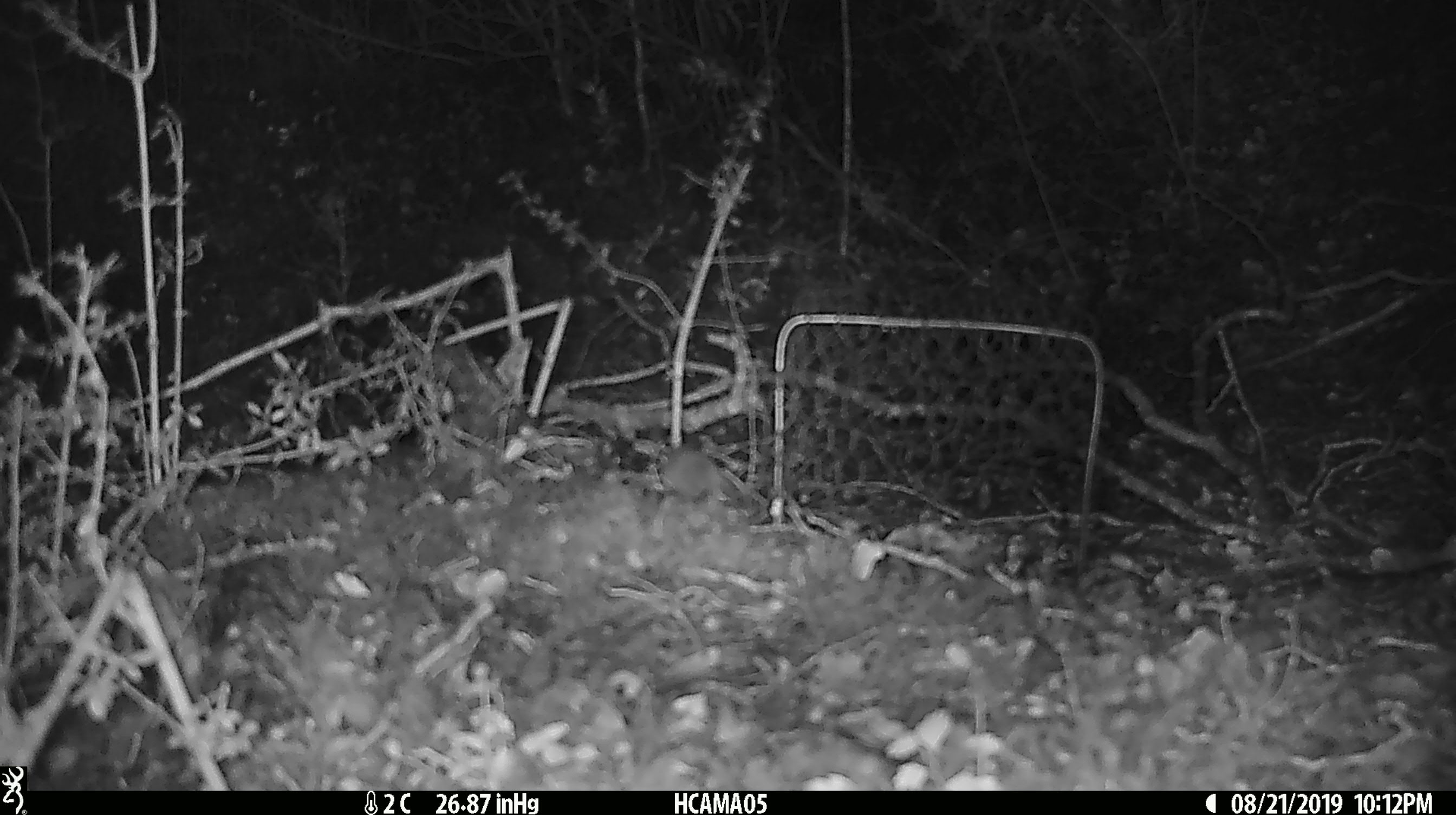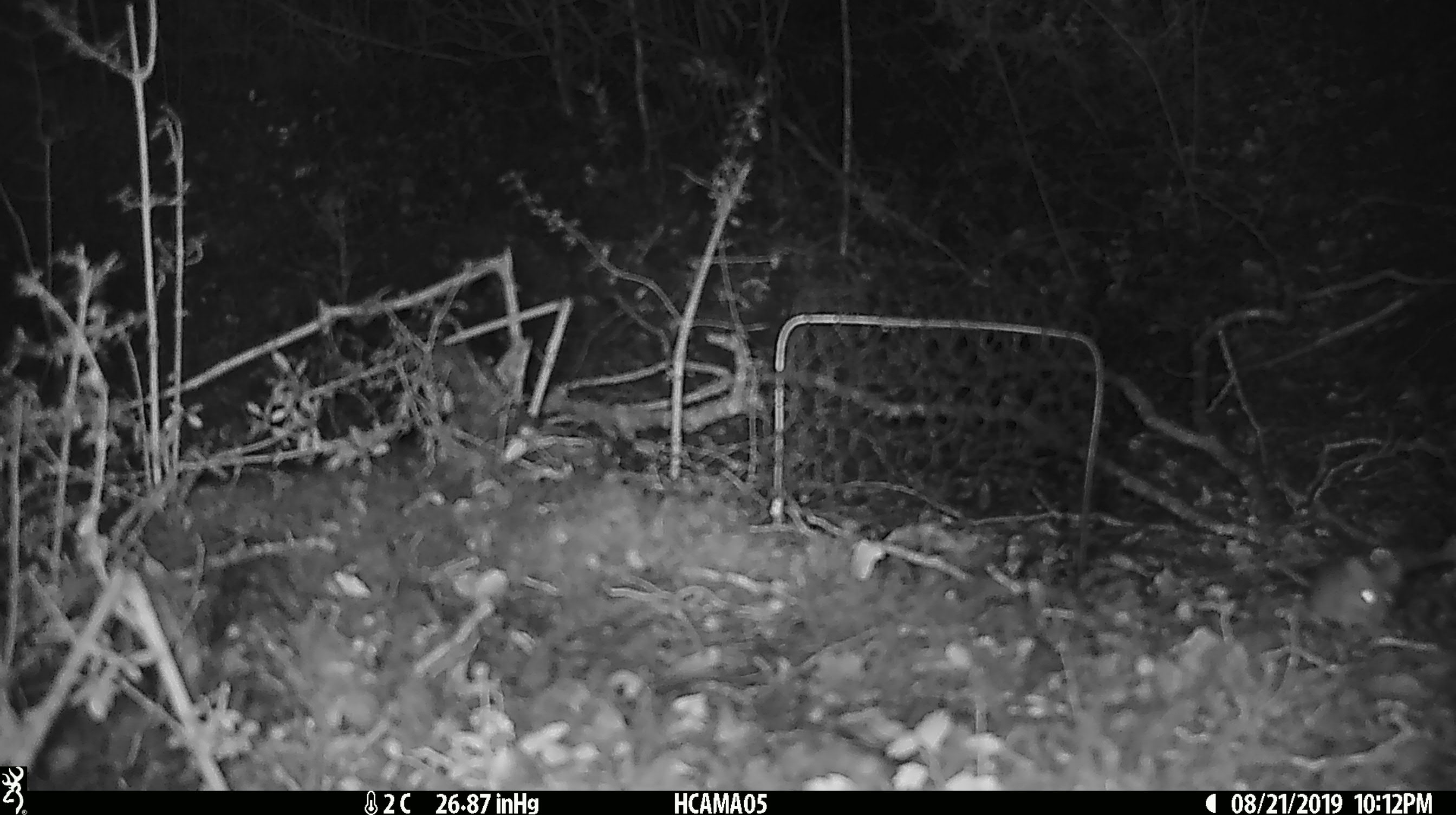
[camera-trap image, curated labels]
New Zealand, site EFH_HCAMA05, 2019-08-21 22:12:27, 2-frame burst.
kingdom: Animalia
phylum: Chordata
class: Mammalia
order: Rodentia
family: Muridae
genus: Mus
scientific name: Mus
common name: mouse